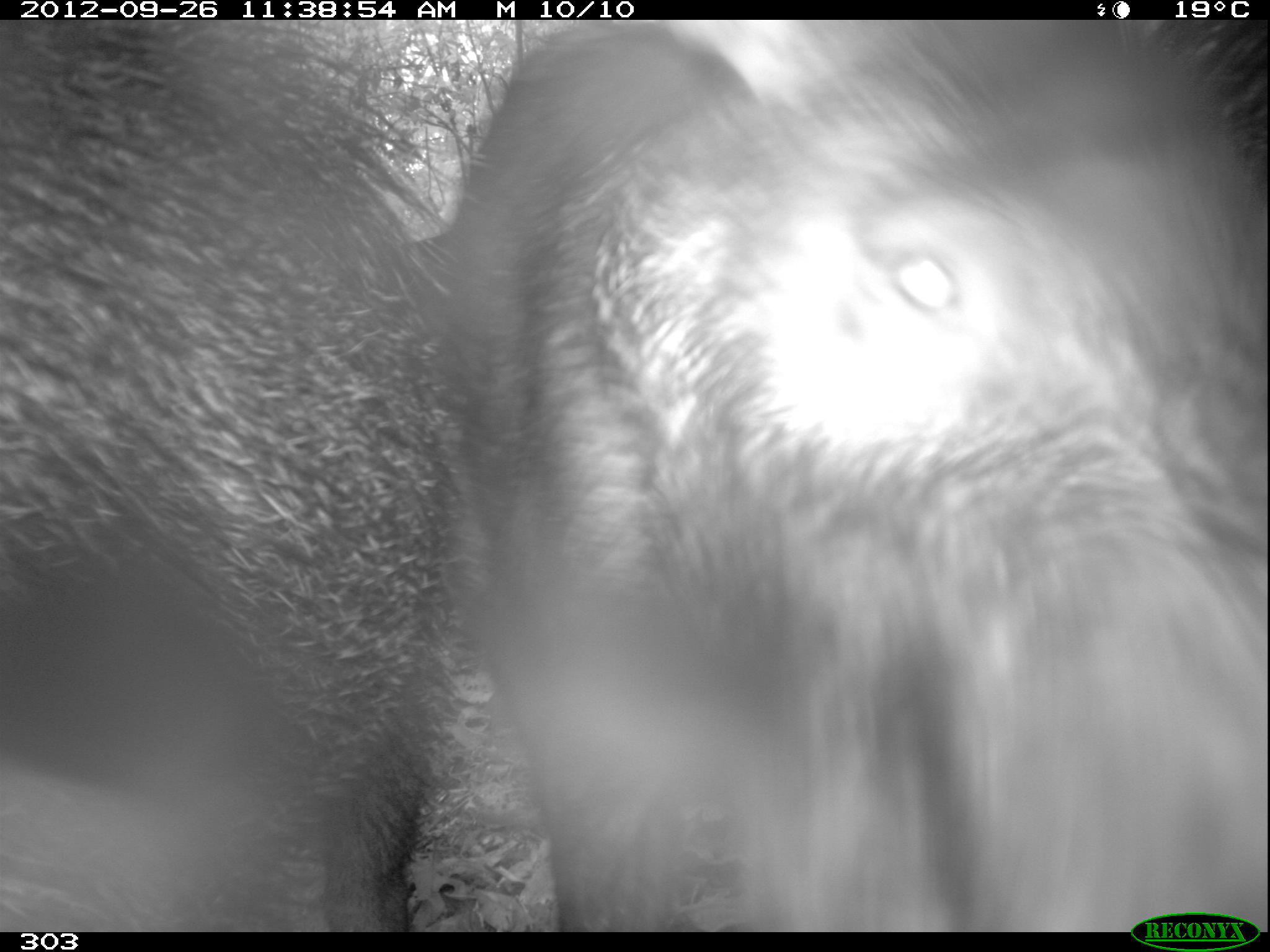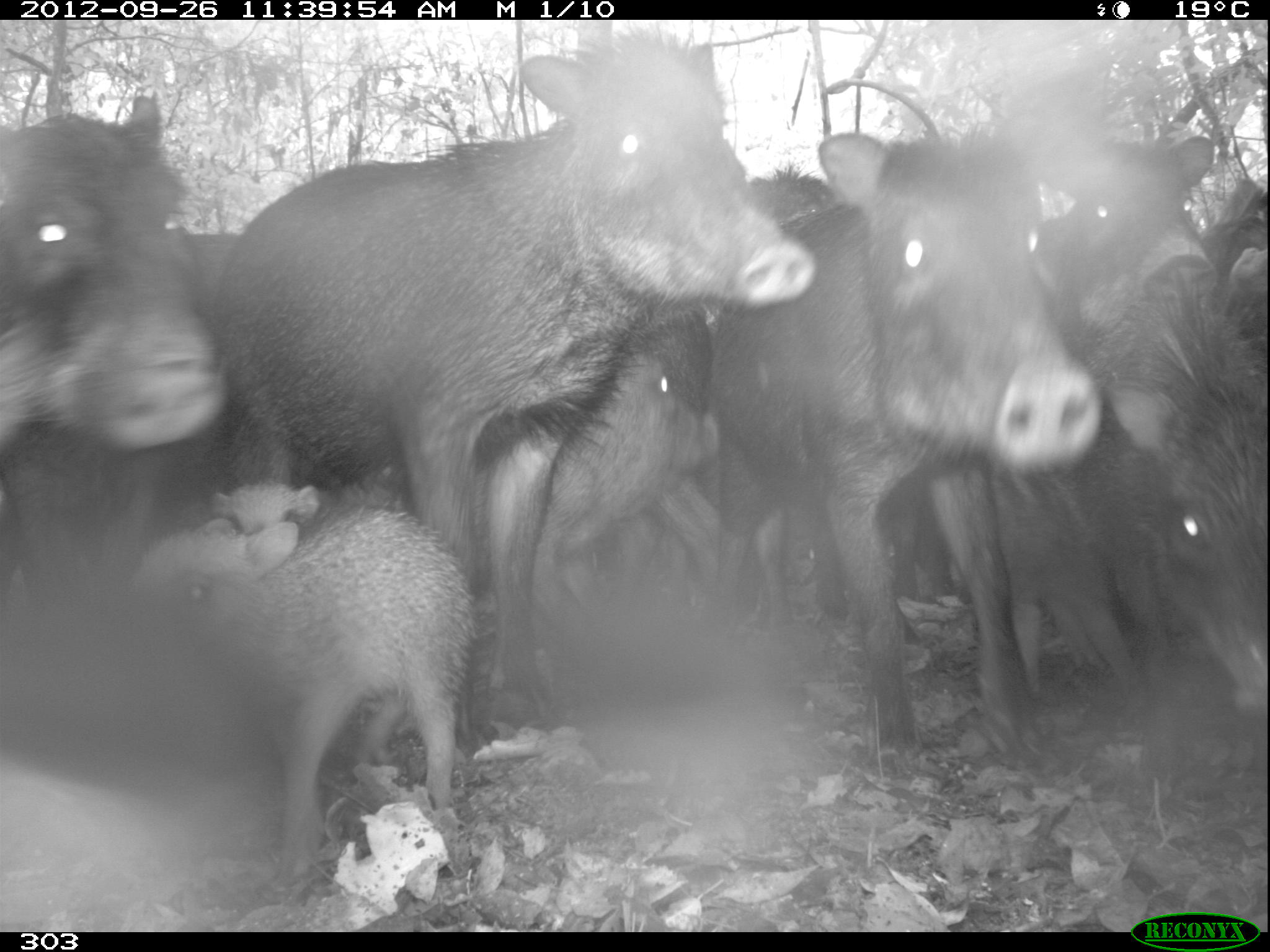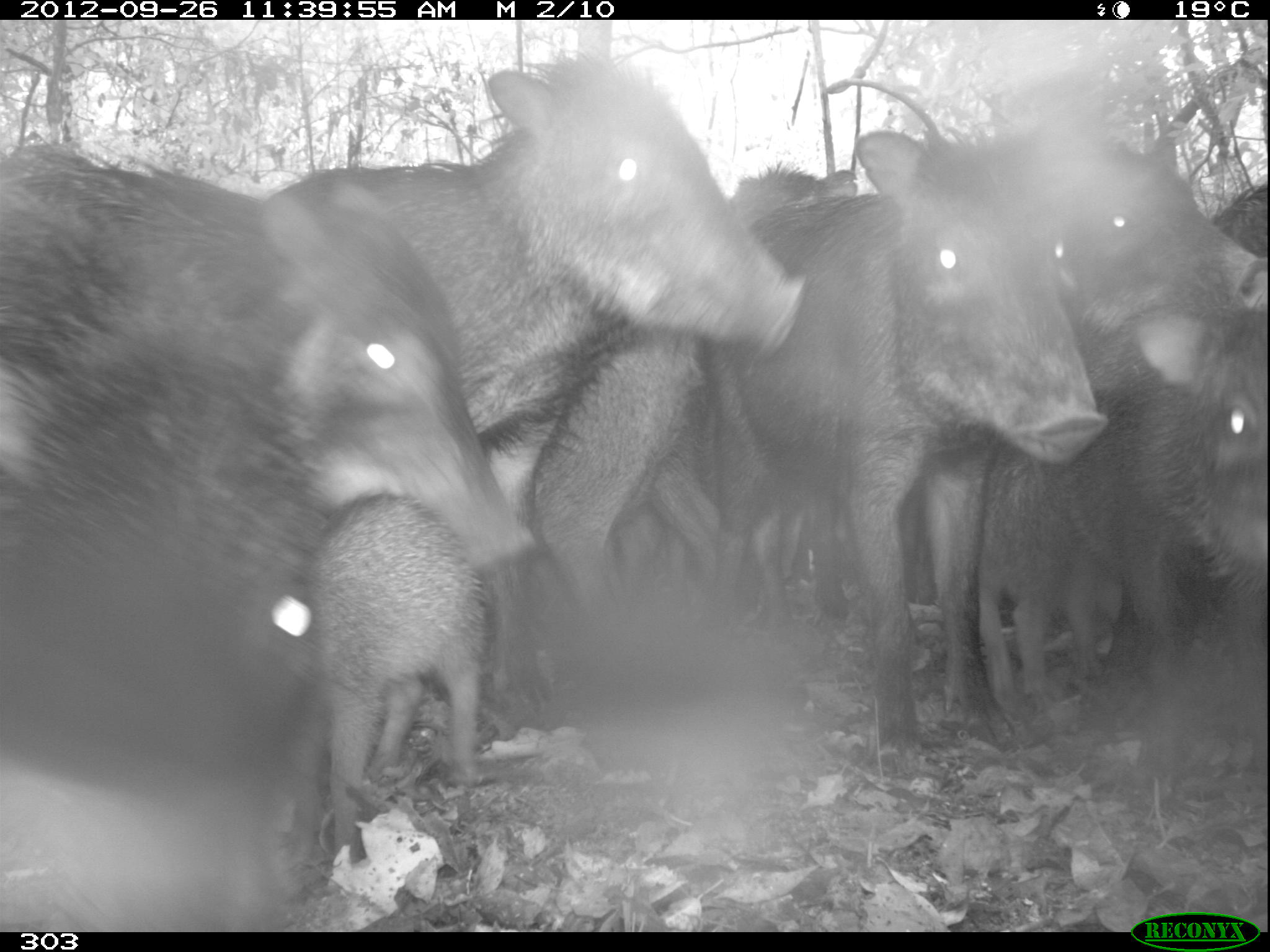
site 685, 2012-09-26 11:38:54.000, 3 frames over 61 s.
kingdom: Animalia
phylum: Chordata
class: Mammalia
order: Artiodactyla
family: Tayassuidae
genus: Tayassu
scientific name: Tayassu pecari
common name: white-lipped peccary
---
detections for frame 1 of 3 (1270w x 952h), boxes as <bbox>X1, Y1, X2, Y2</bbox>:
tayassu pecari: <bbox>436, 19, 1270, 932</bbox>; <bbox>0, 20, 452, 932</bbox>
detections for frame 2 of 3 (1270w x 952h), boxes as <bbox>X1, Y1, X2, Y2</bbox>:
tayassu pecari: <bbox>210, 40, 815, 734</bbox>; <bbox>708, 126, 1099, 744</bbox>; <bbox>136, 511, 476, 879</bbox>; <bbox>0, 84, 236, 572</bbox>; <bbox>1029, 133, 1220, 708</bbox>; <bbox>1113, 244, 1270, 722</bbox>; <bbox>531, 347, 719, 557</bbox>; <bbox>471, 417, 614, 693</bbox>; <bbox>746, 150, 837, 241</bbox>